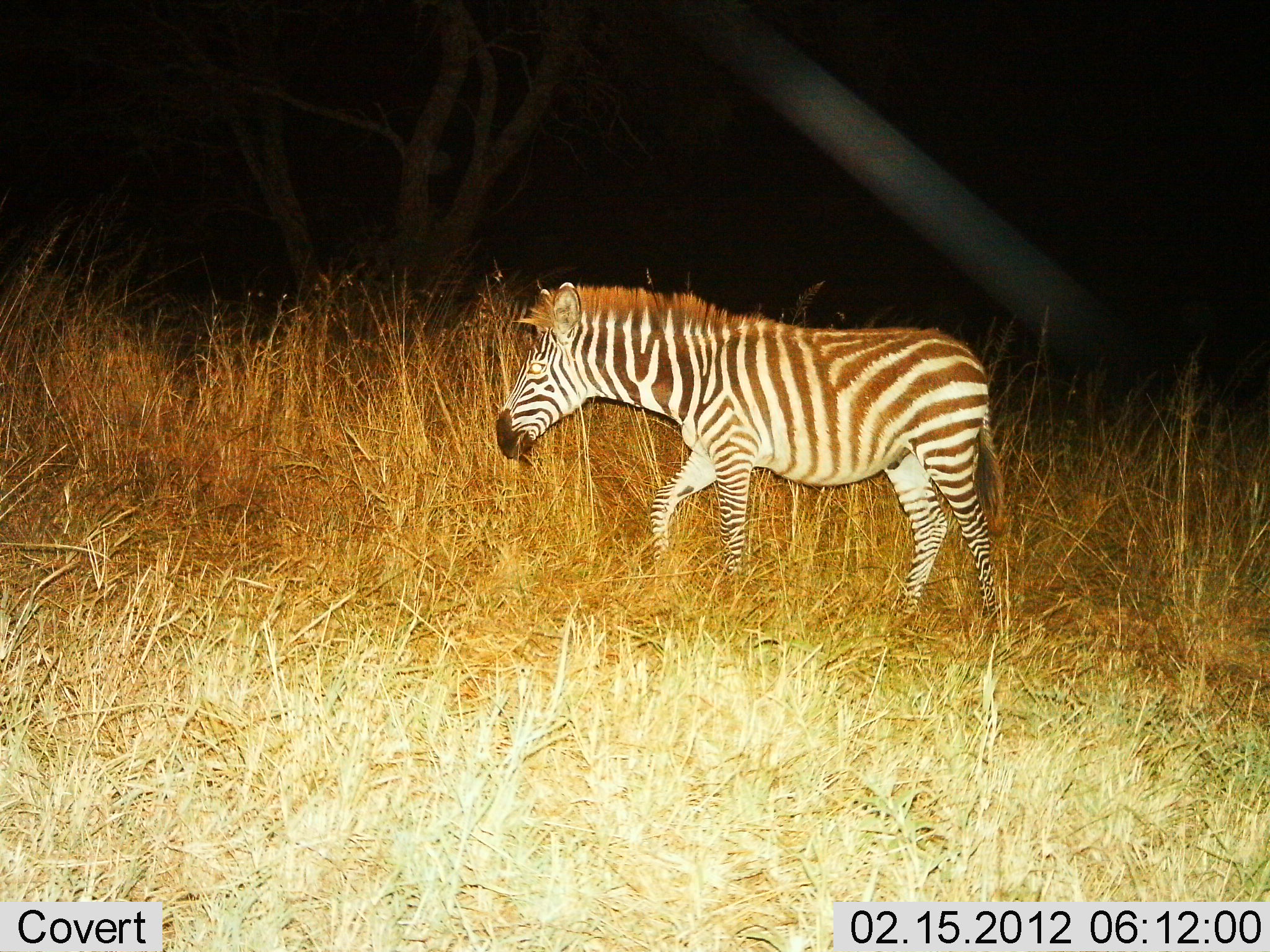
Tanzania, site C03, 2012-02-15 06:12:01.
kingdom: Animalia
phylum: Chordata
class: Mammalia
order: Perissodactyla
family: Equidae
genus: Equus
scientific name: Equus quagga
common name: plains zebra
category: zebra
Zebra (plains zebra) (Equus quagga), count 1. Behavior (volunteer vote fractions): standing 12%, resting 0%, moving 88%, interacting 0%. Young present (vote fraction): 12%. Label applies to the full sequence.